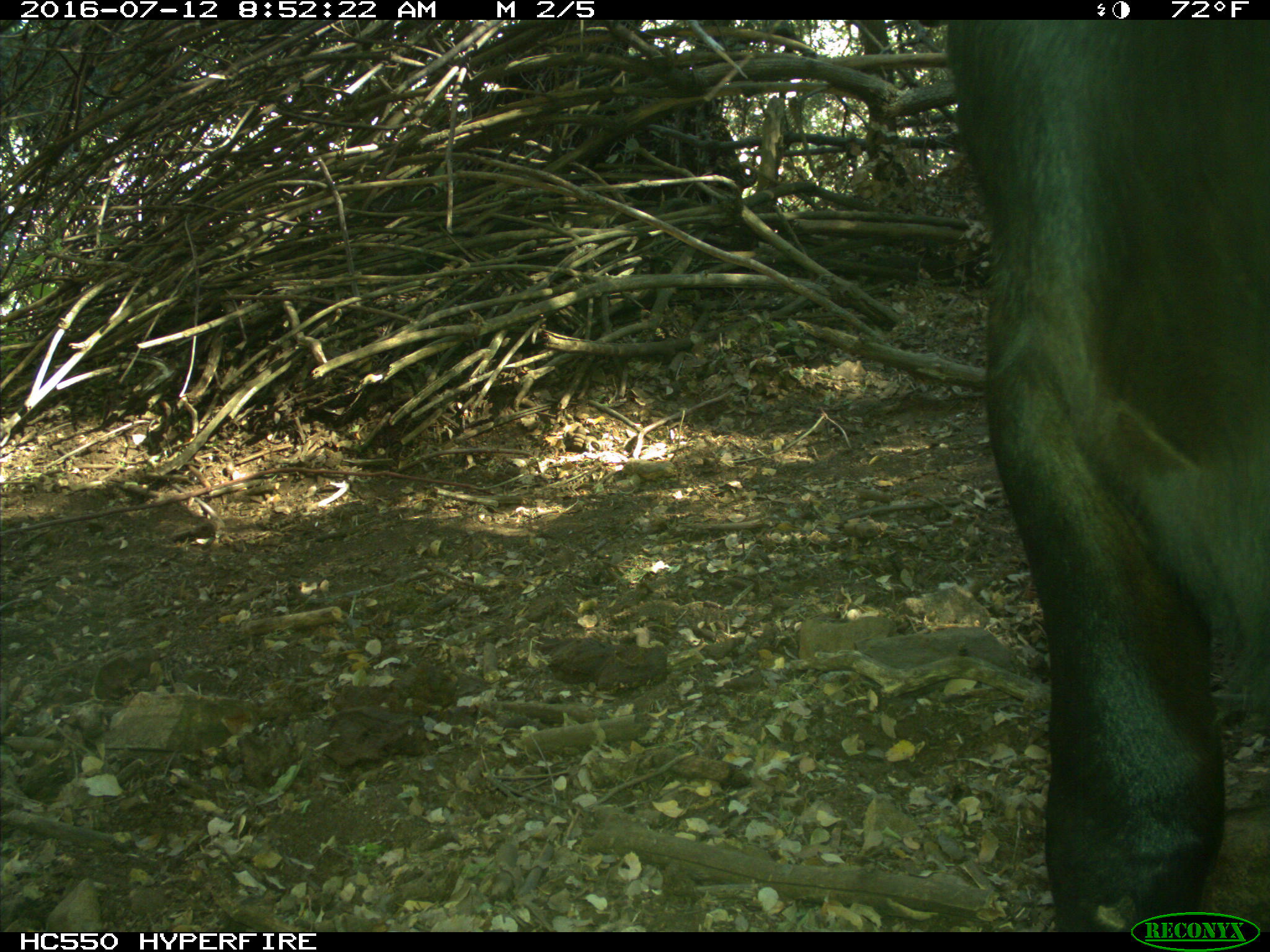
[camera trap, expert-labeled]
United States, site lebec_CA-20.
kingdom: Animalia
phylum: Chordata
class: Mammalia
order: Artiodactyla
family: Bovidae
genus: Bos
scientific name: Bos taurus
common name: domestic cow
Bos taurus (domestic cow).